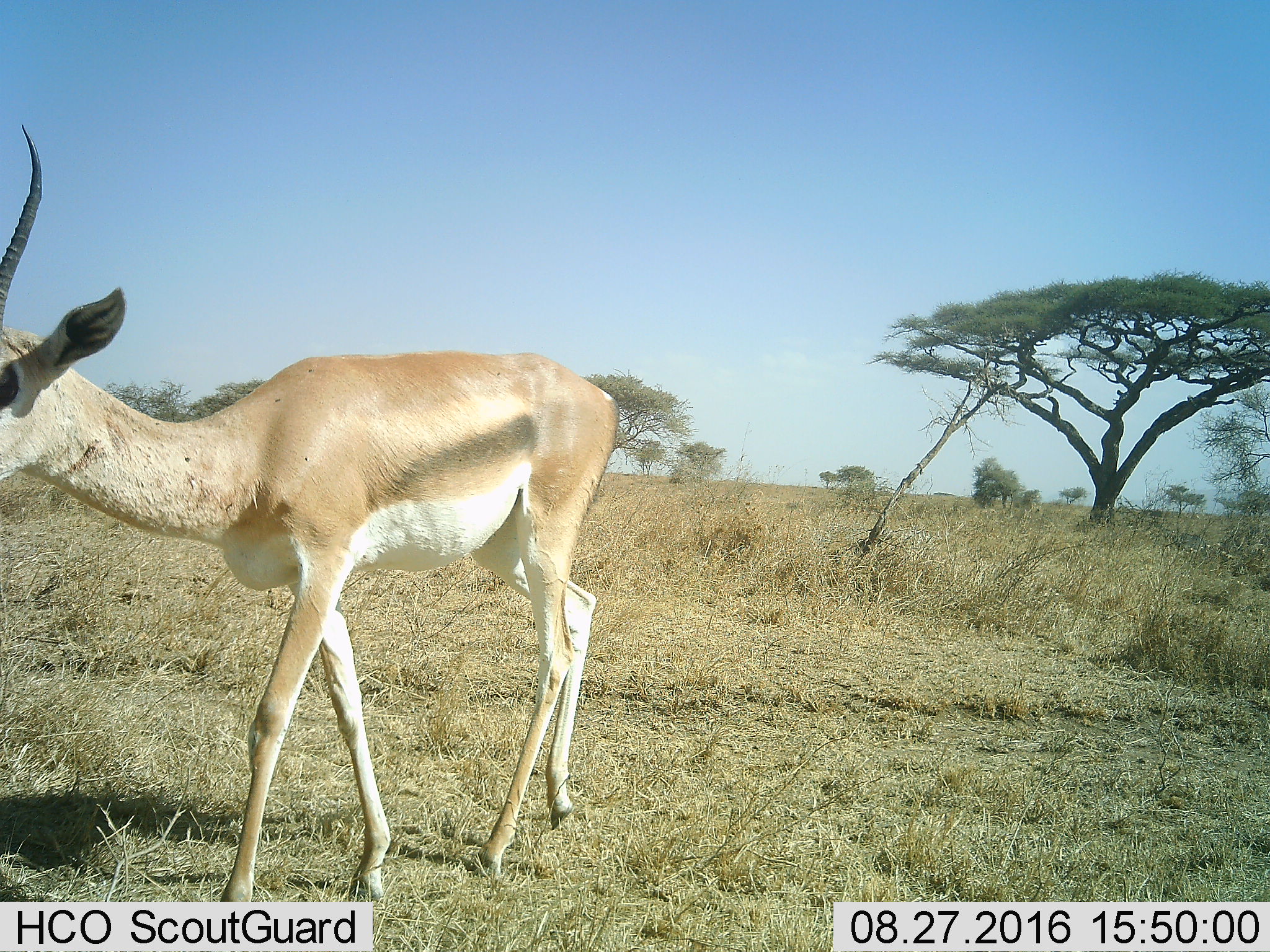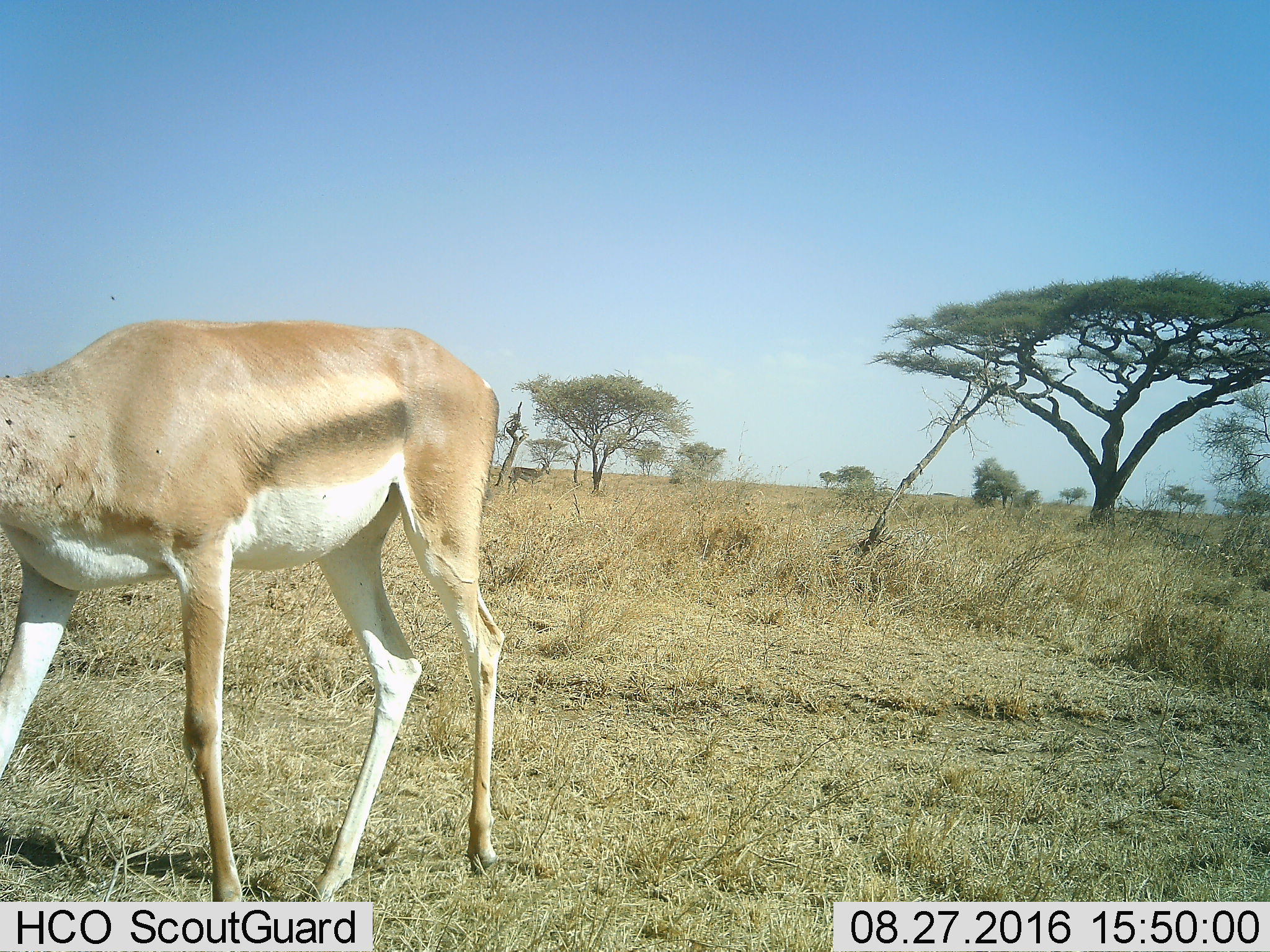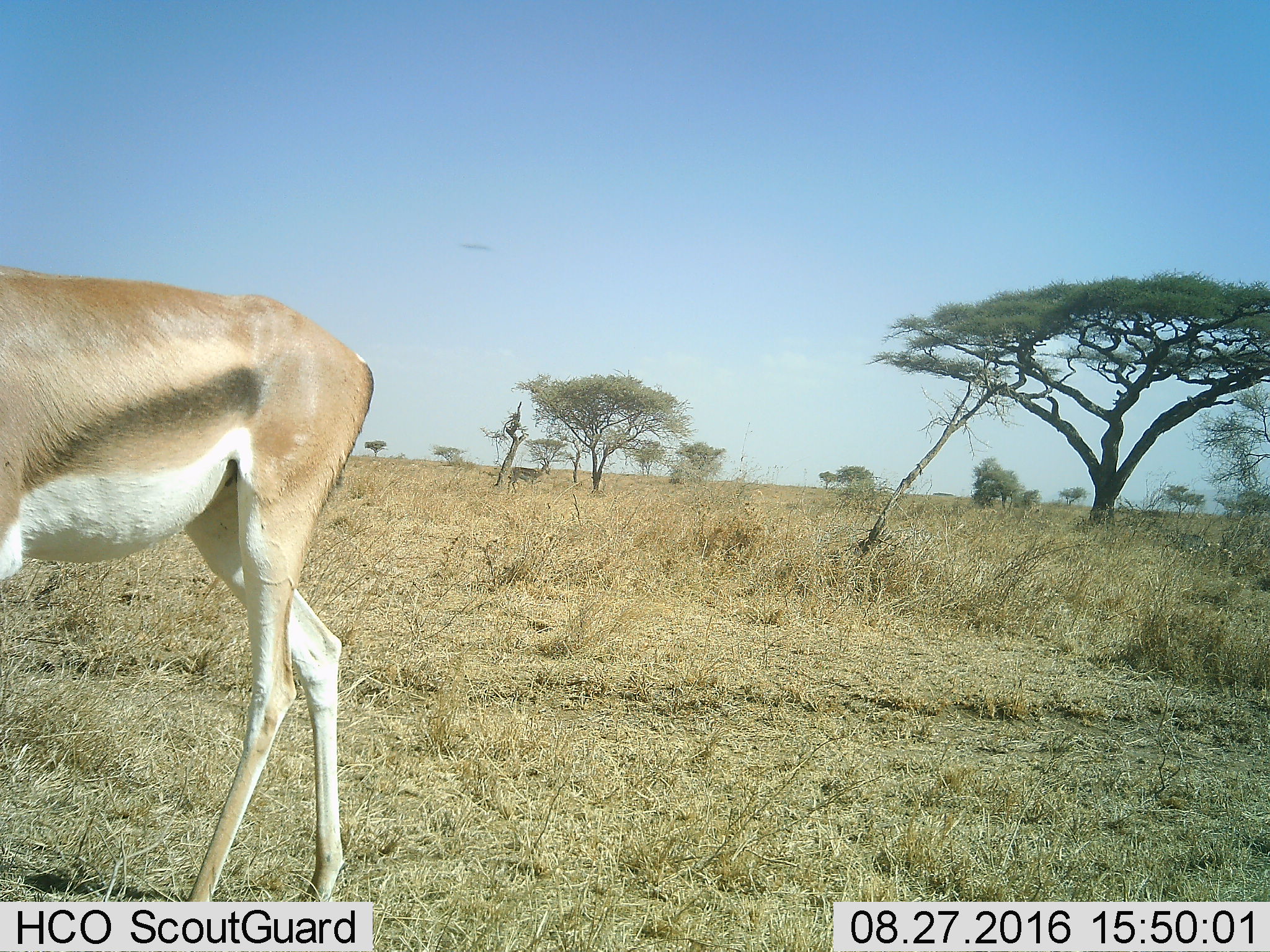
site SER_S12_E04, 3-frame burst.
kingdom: Animalia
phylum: Chordata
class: Mammalia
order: Artiodactyla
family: Bovidae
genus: Eudorcas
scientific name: Eudorcas thomsonii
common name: thomson's gazelle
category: gazellethomsons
Gazellethomsons (thomson's gazelle) (Eudorcas thomsonii), count 1. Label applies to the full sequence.